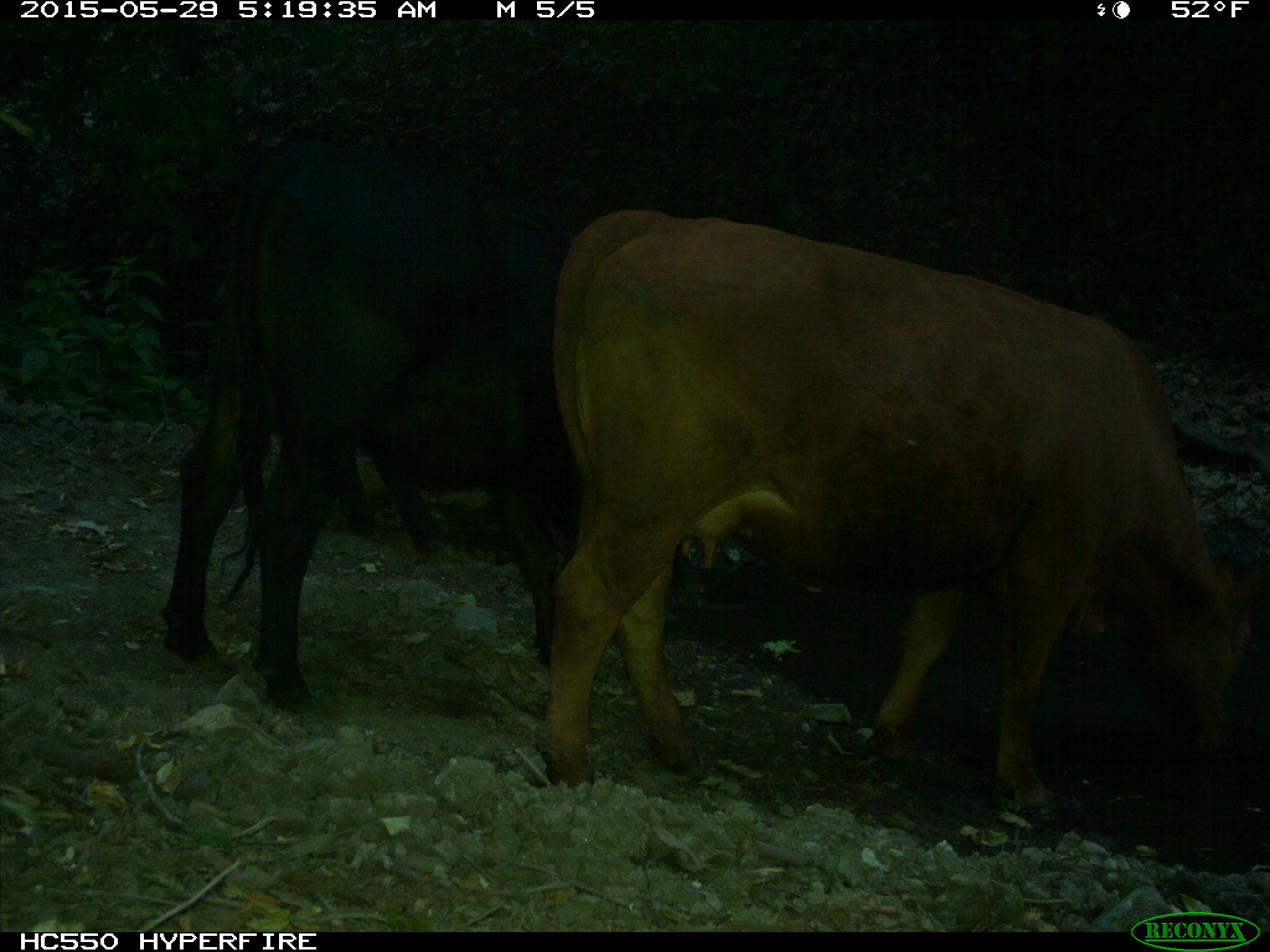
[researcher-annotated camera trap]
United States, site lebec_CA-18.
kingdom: Animalia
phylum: Chordata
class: Mammalia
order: Artiodactyla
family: Bovidae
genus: Bos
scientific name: Bos taurus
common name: domestic cow